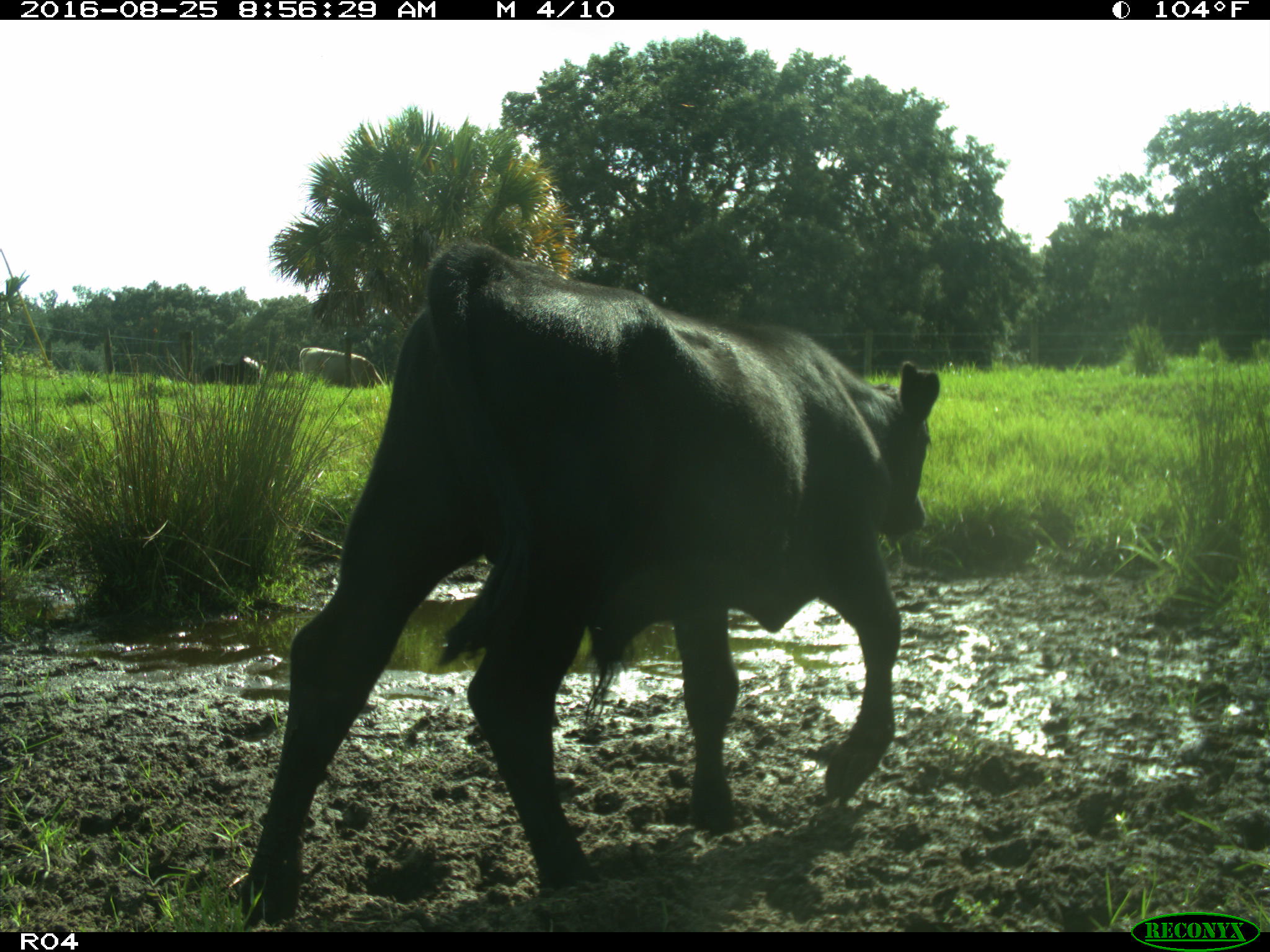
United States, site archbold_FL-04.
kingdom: Animalia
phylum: Chordata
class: Mammalia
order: Artiodactyla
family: Bovidae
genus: Bos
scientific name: Bos taurus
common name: domestic cow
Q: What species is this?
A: Bos taurus (domestic cow).